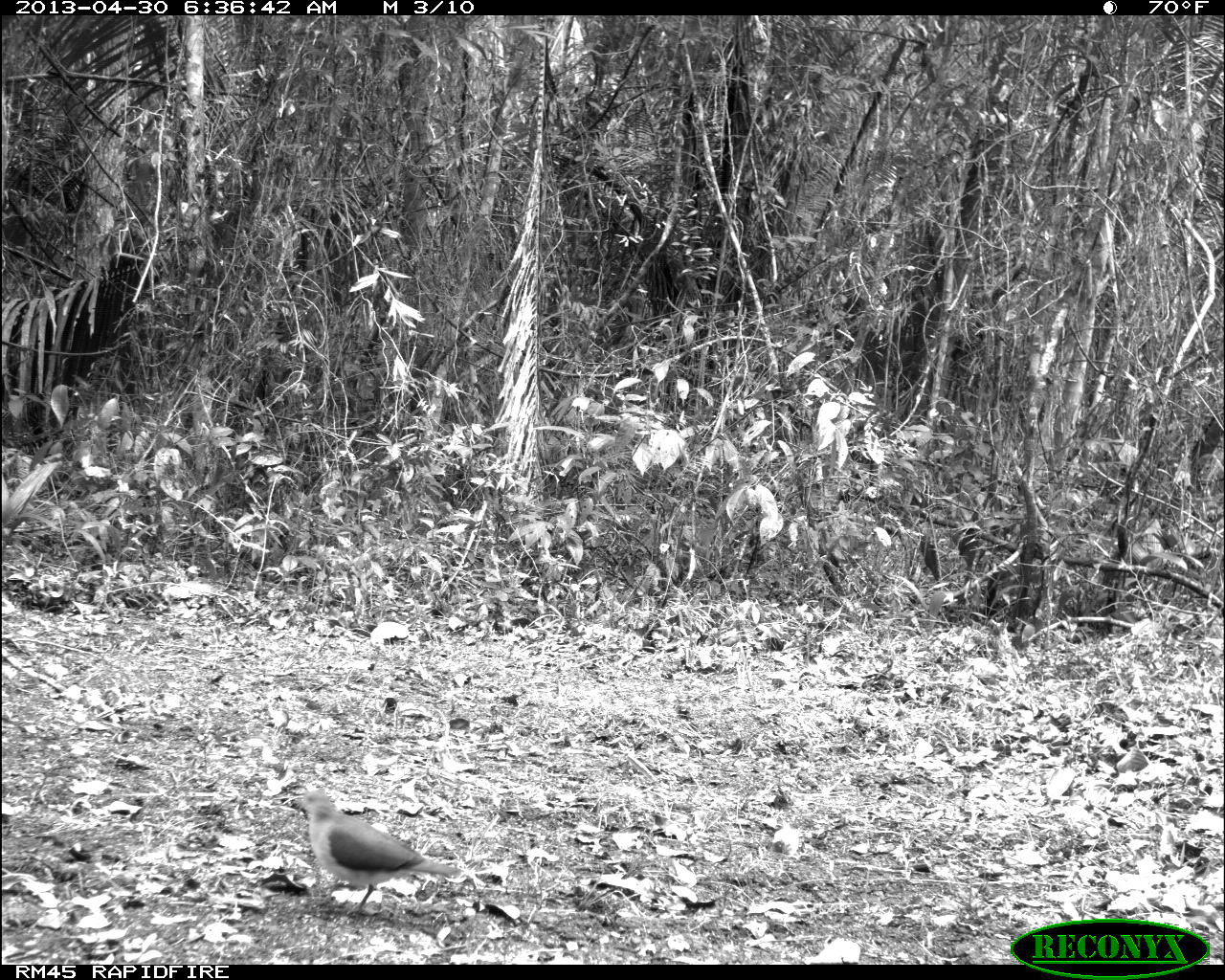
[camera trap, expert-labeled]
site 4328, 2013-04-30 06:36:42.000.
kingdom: Animalia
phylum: Chordata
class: Aves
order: Columbiformes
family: Columbidae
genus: Leptotila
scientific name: Leptotila plumbeiceps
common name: gray-headed dove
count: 1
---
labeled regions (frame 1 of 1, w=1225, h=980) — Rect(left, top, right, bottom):
leptotila plumbeiceps: Rect(296, 788, 461, 924)